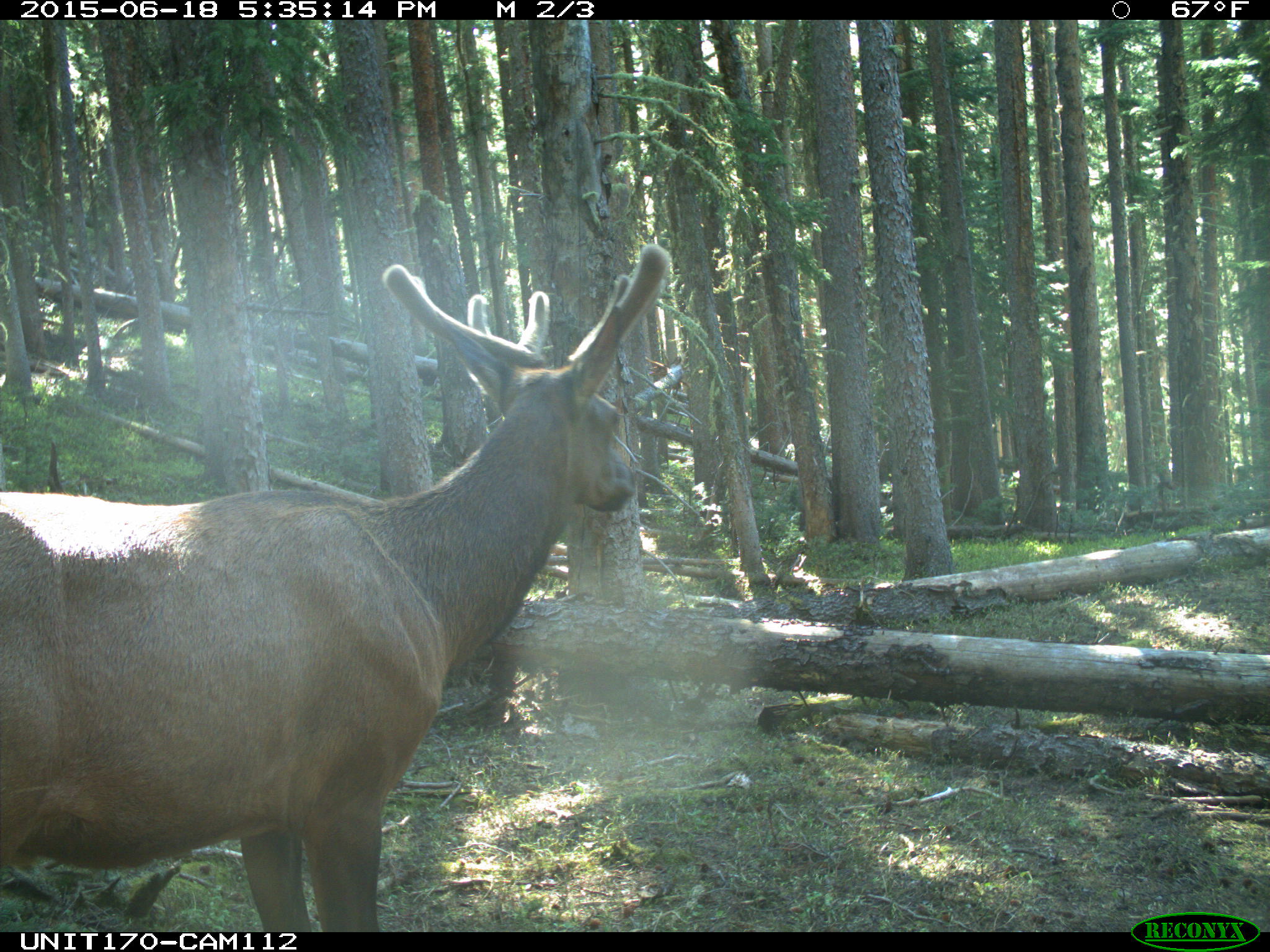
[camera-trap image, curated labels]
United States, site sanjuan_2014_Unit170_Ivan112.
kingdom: Animalia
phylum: Chordata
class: Mammalia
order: Artiodactyla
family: Cervidae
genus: Cervus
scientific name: Cervus elaphus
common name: red deer